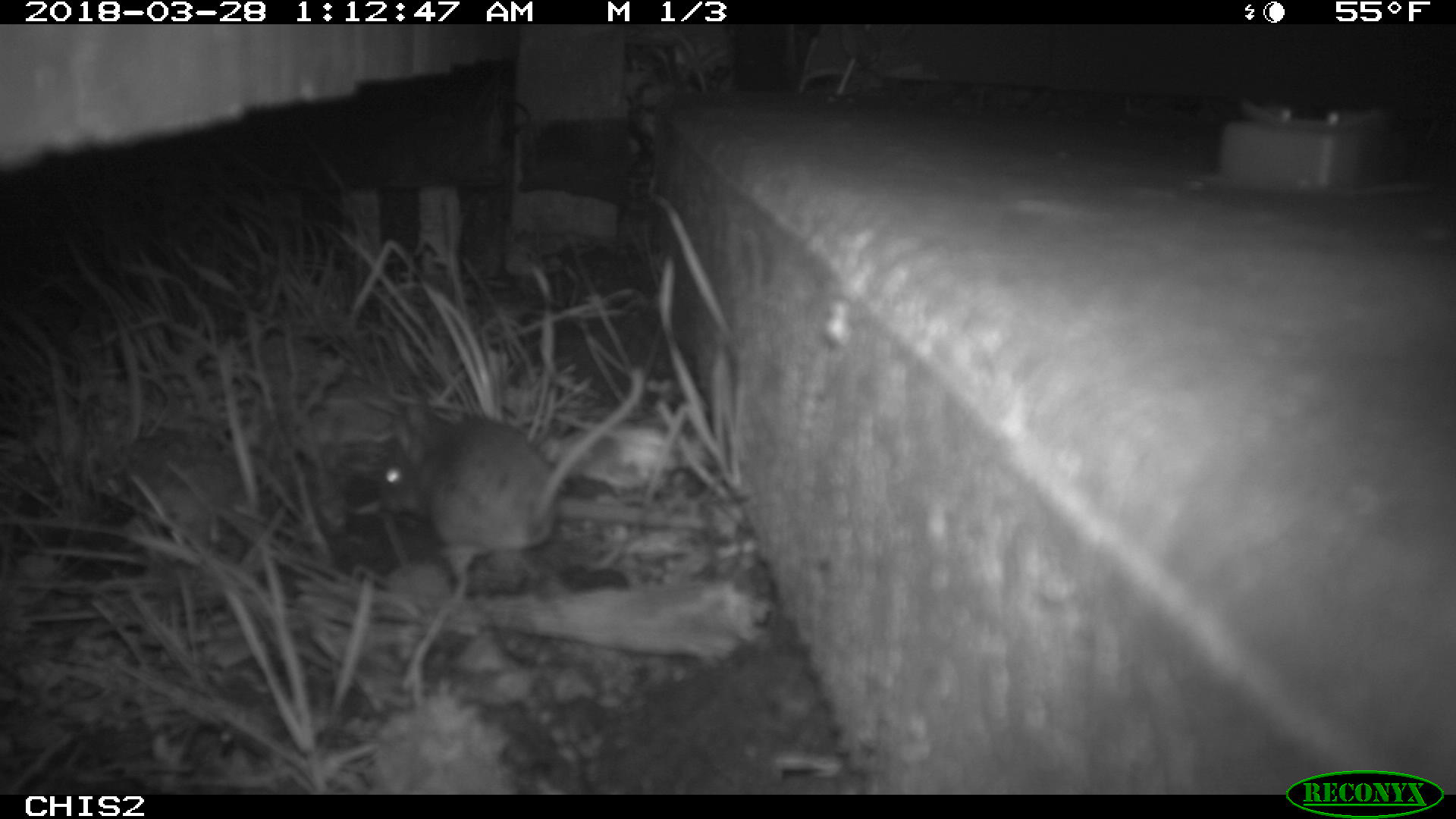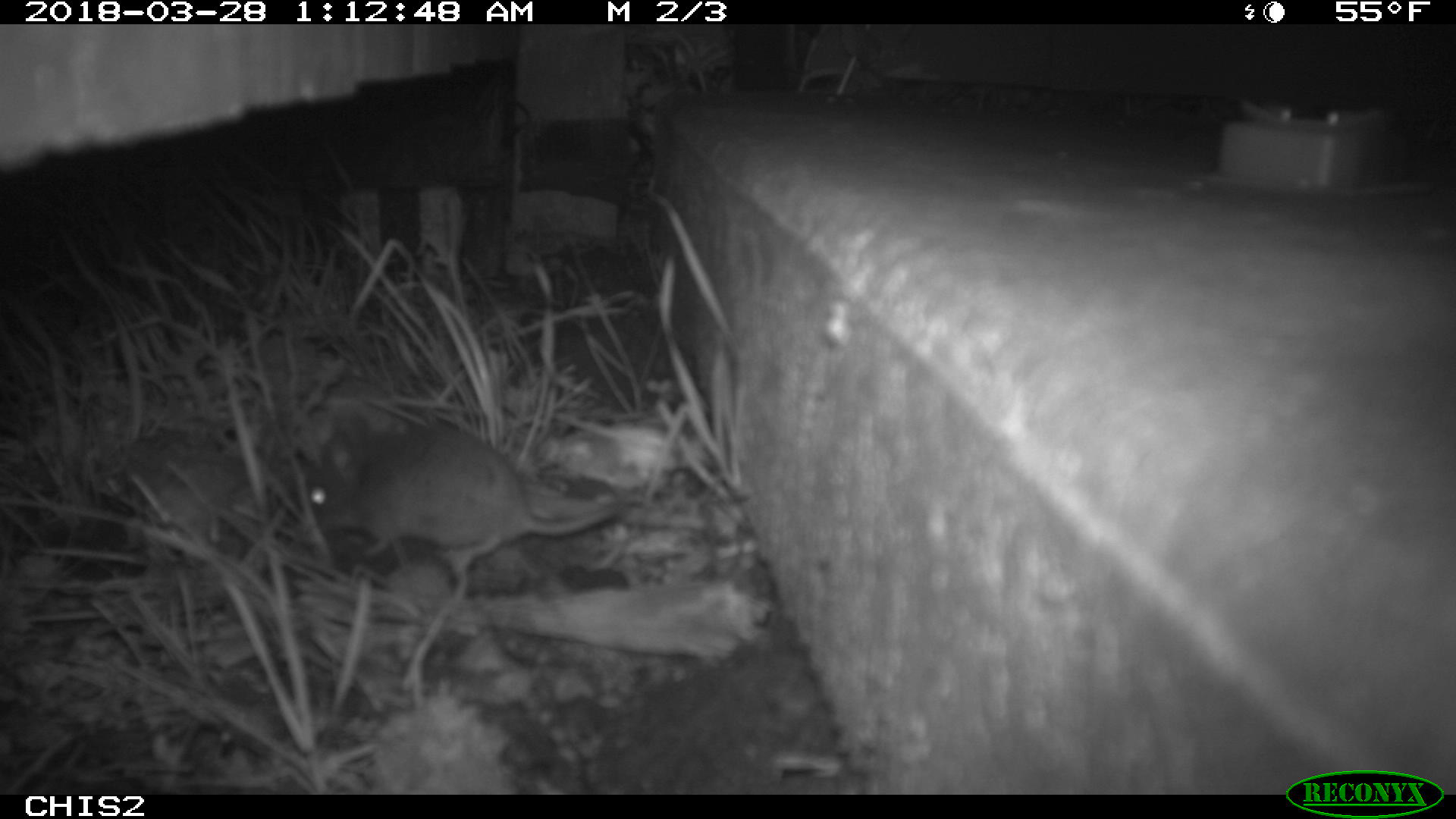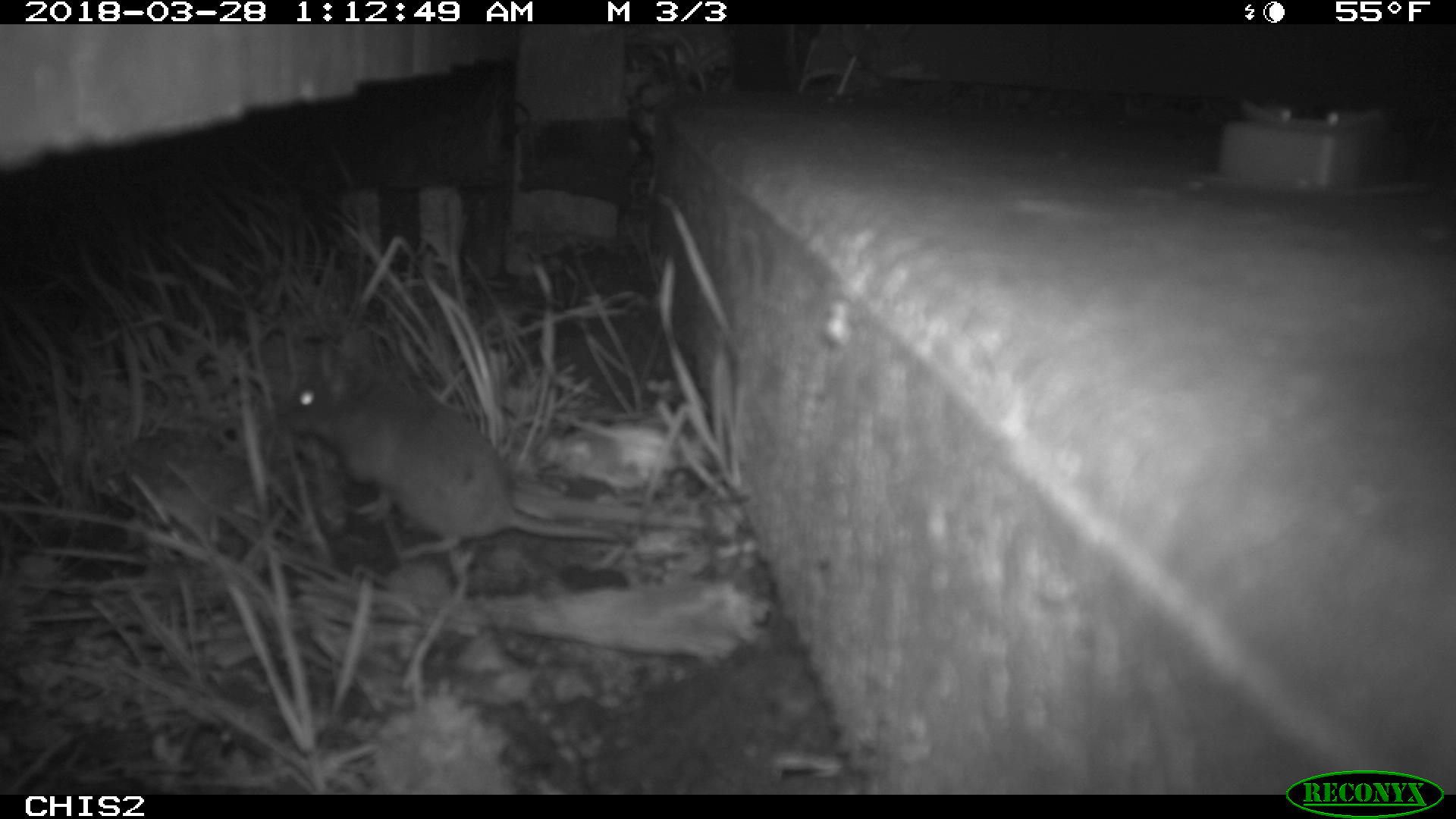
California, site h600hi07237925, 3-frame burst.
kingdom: Animalia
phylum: Chordata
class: Mammalia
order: Rodentia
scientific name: Rodentia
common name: rodent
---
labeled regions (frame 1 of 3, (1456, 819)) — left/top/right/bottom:
rodent: 375/364/644/598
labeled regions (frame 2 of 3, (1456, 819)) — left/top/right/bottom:
rodent: 306/422/620/569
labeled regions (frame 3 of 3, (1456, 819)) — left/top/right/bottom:
rodent: 283/355/621/559